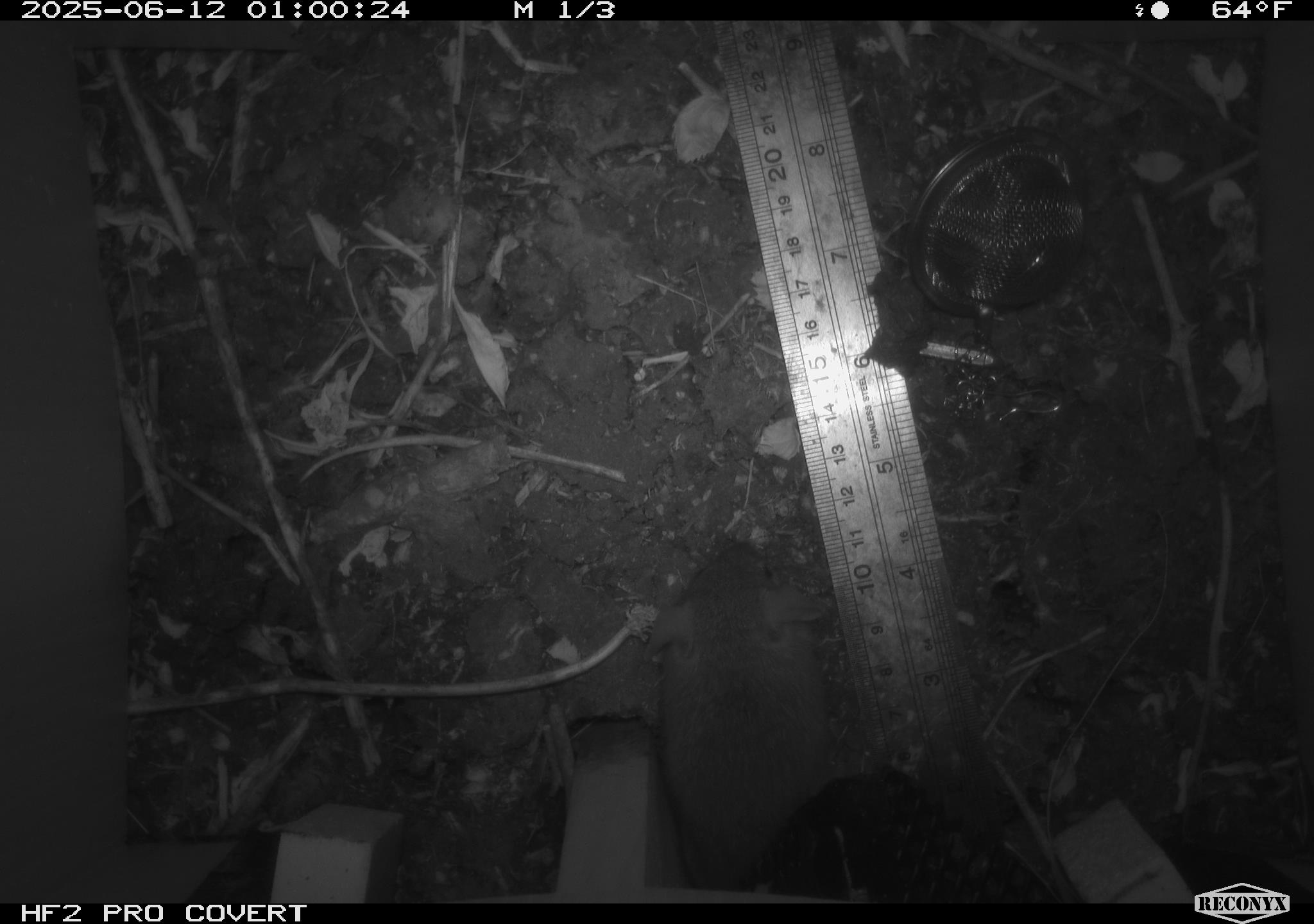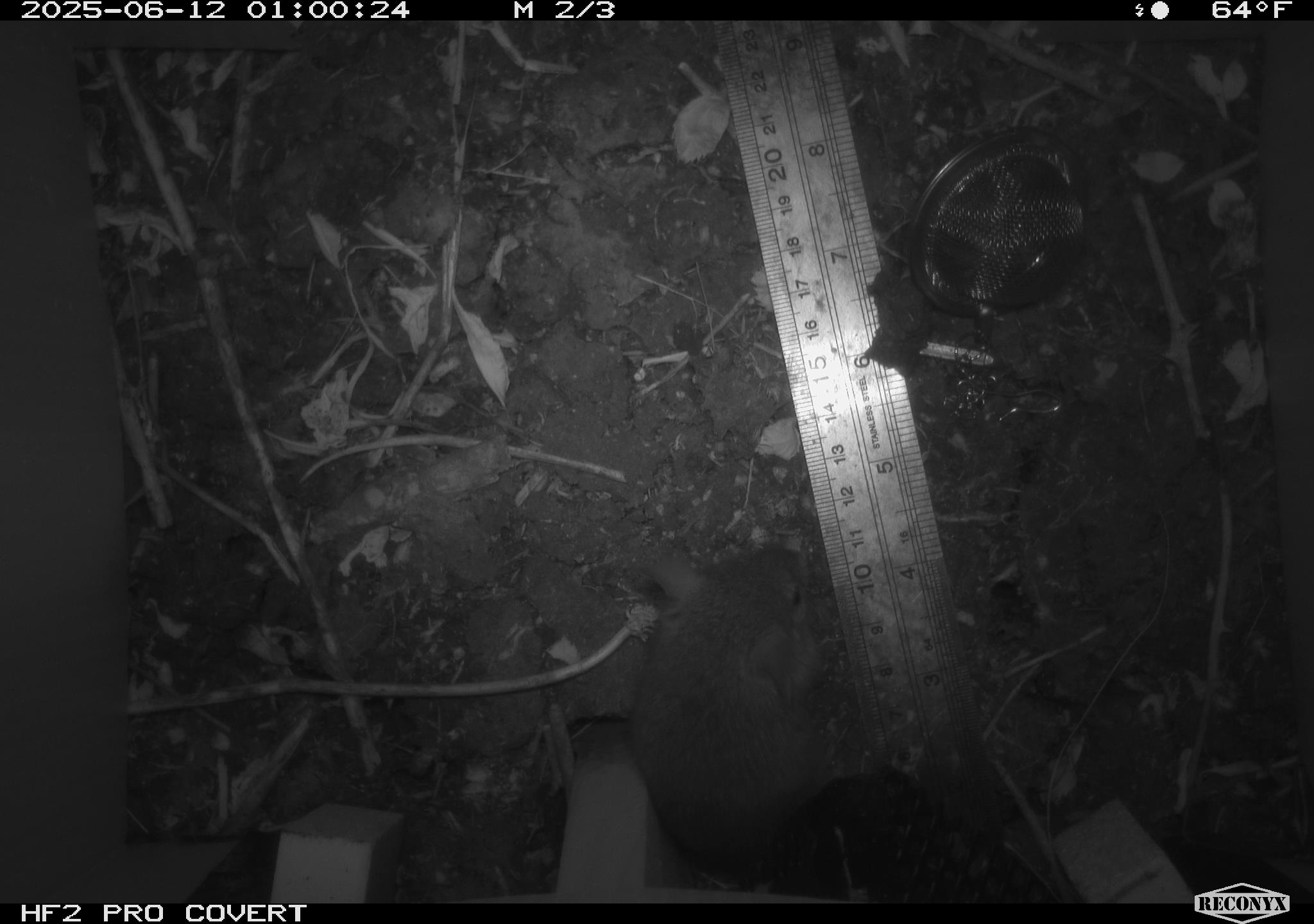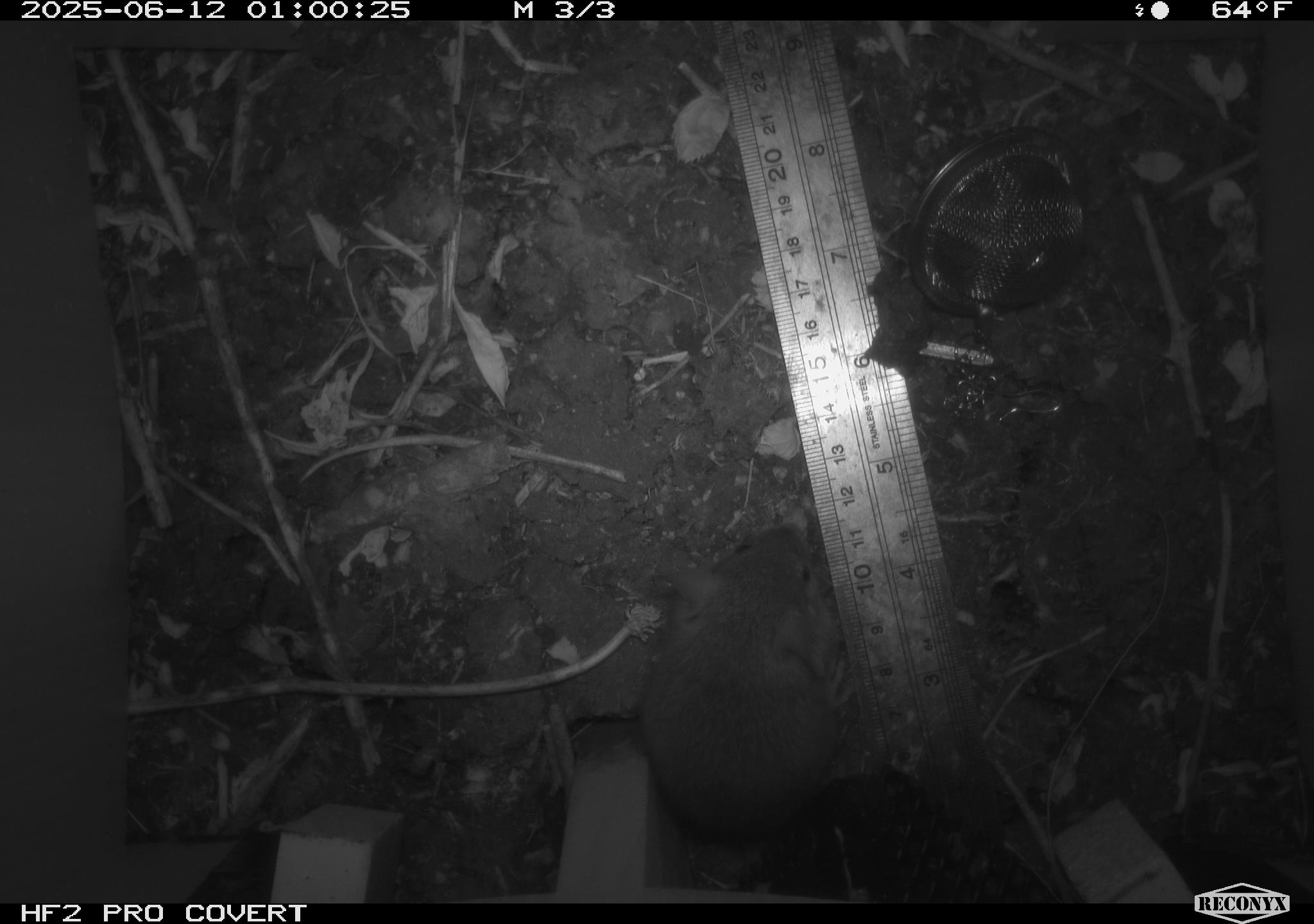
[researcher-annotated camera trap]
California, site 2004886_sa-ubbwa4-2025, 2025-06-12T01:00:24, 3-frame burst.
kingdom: Animalia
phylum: Chordata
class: Mammalia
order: Rodentia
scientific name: Rodentia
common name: rodent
Rodent (Rodentia).